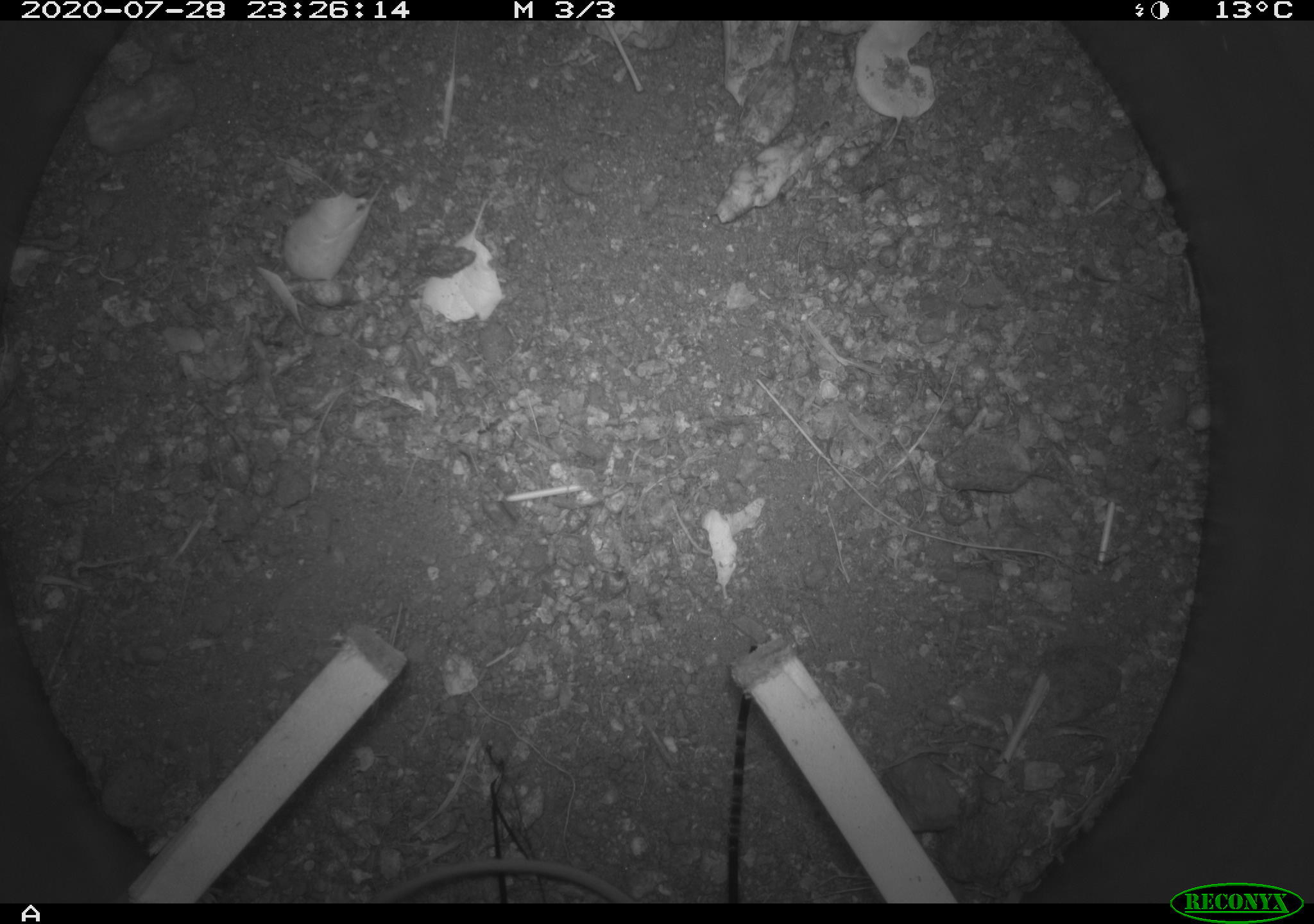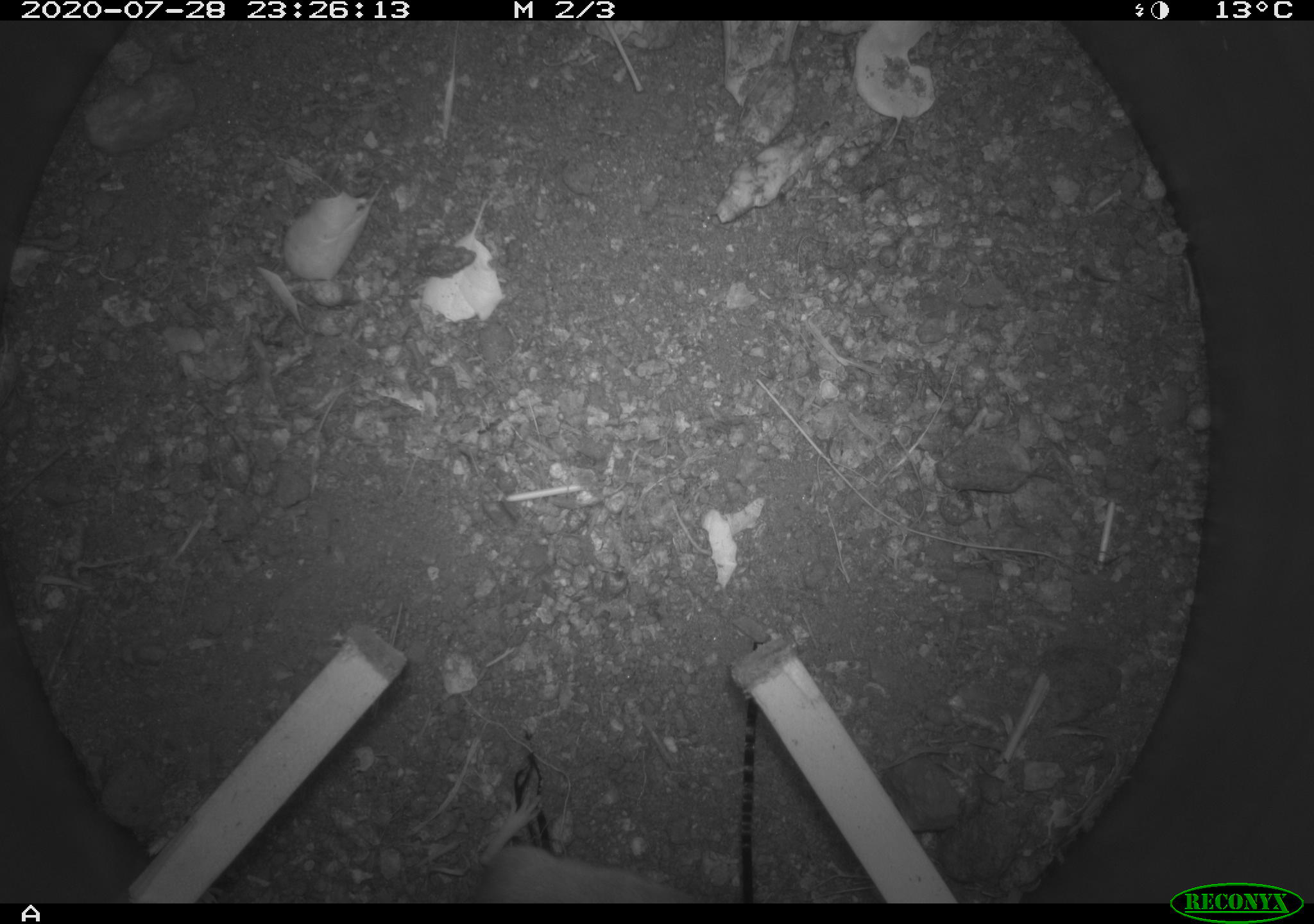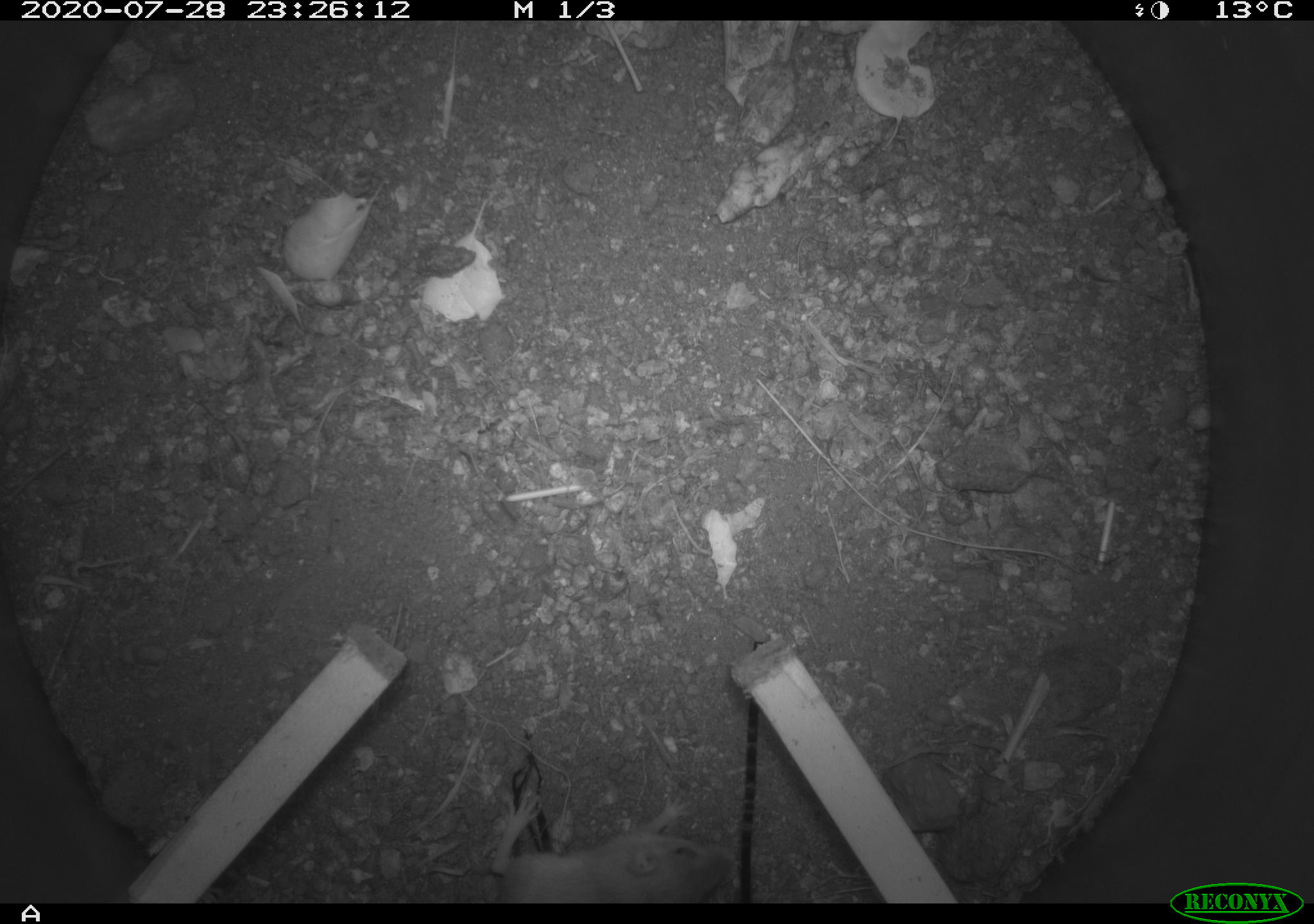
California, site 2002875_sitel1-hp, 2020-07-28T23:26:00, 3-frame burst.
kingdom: Animalia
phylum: Chordata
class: Mammalia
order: Rodentia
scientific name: Rodentia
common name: rodent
Rodent (Rodentia).